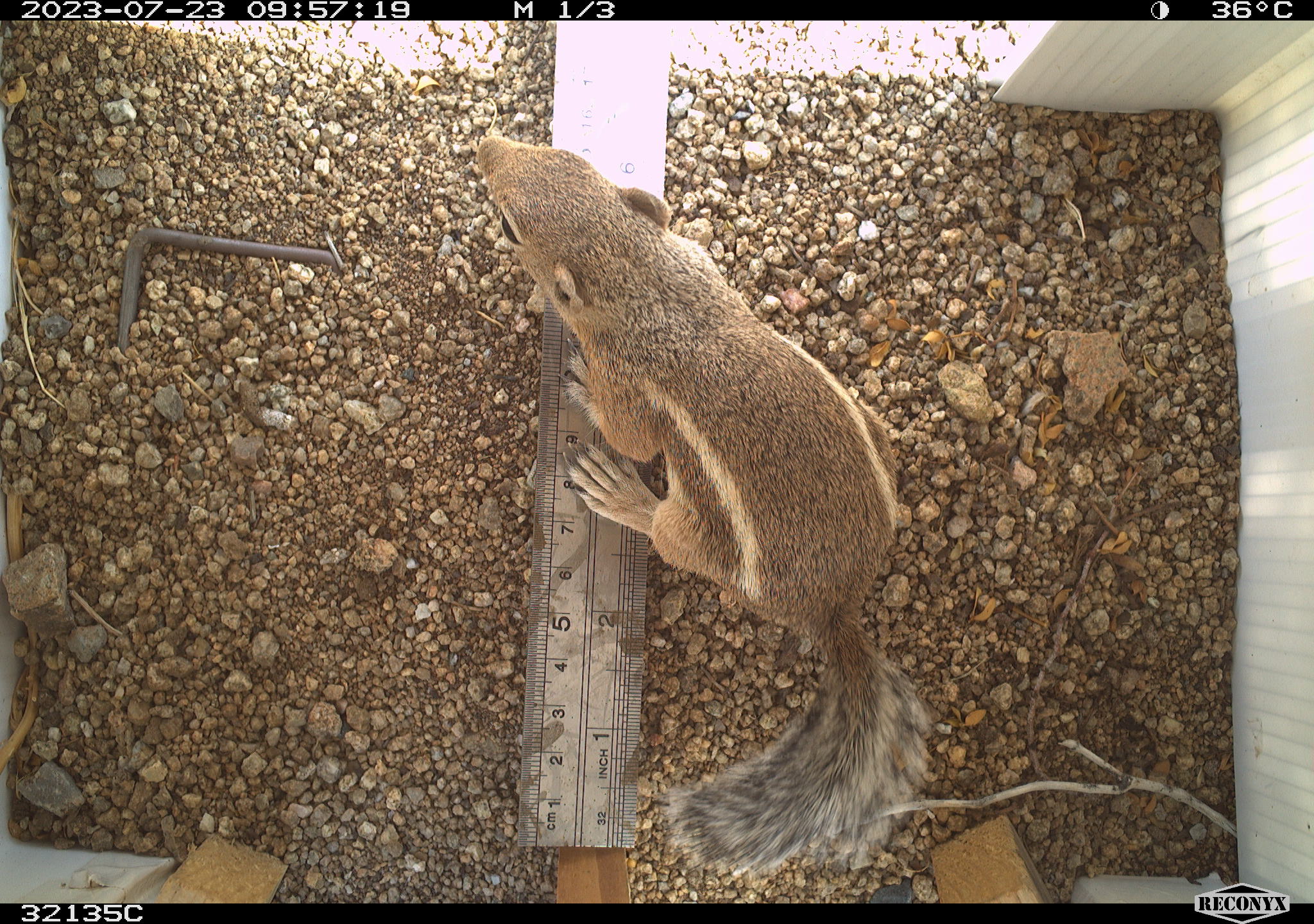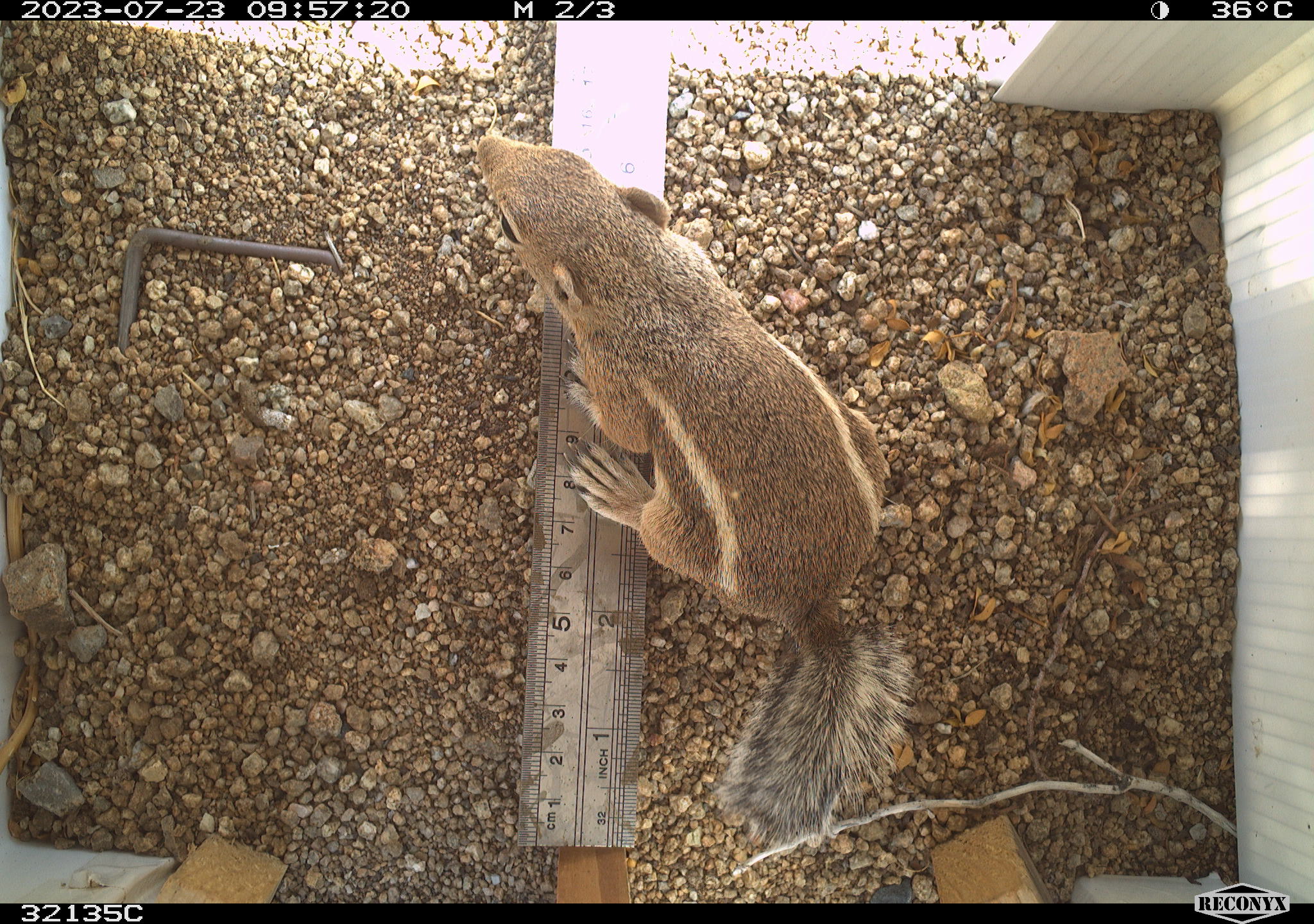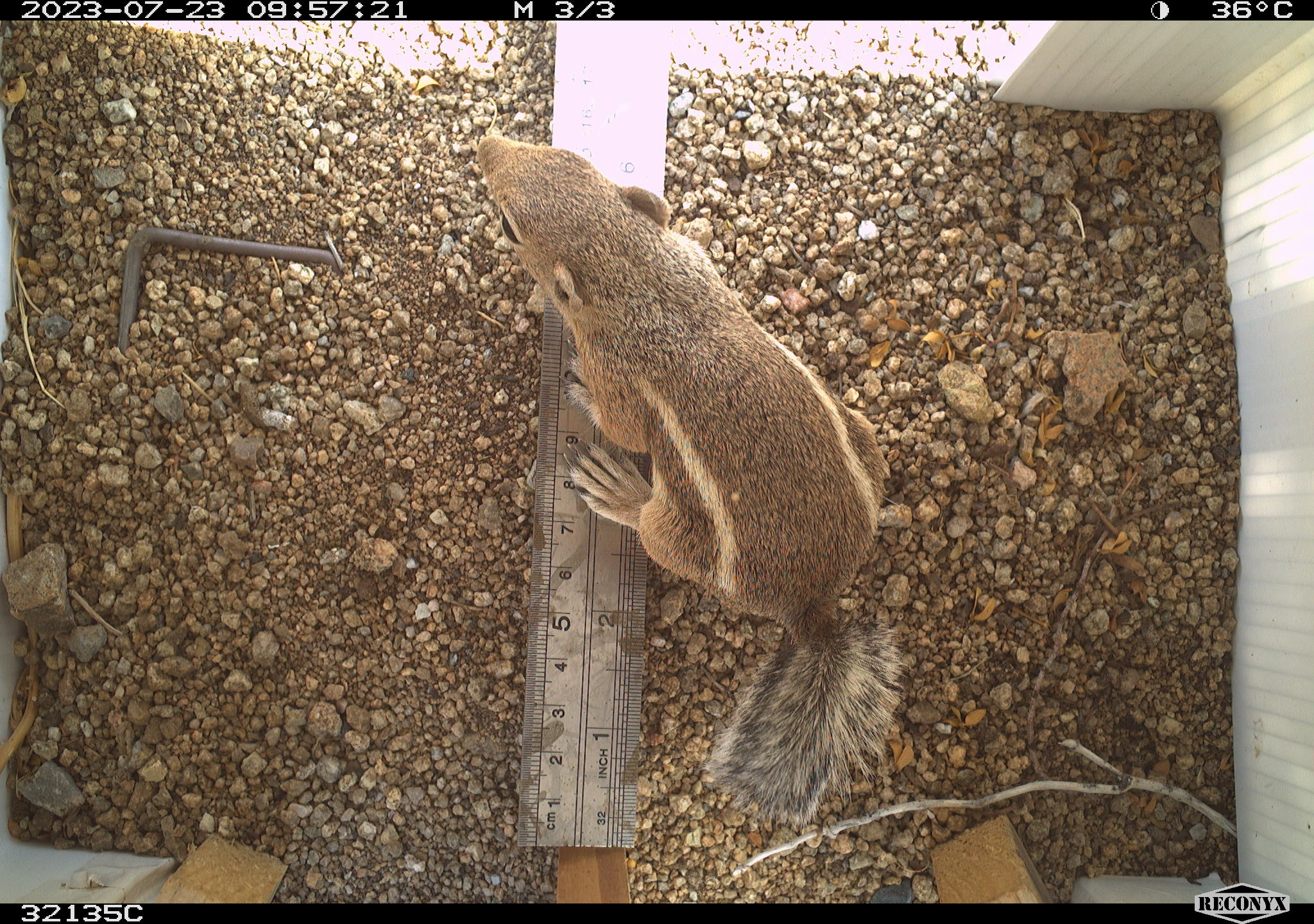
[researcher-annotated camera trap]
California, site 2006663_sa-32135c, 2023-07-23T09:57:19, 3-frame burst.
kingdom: Animalia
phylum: Chordata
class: Mammalia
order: Rodentia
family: Sciuridae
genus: Ammospermophilus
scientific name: Ammospermophilus leucurus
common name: white-tailed antelope squirrel